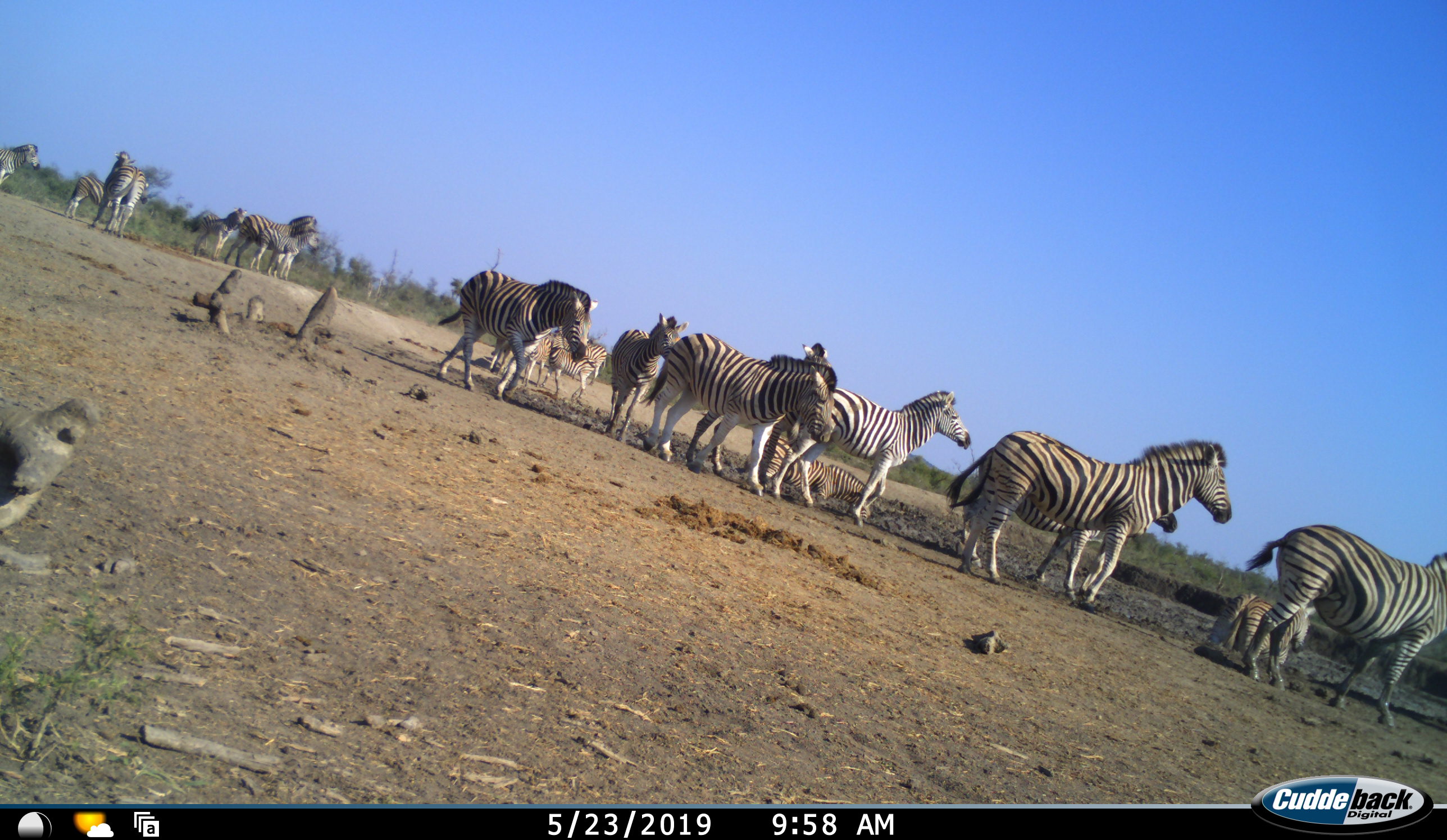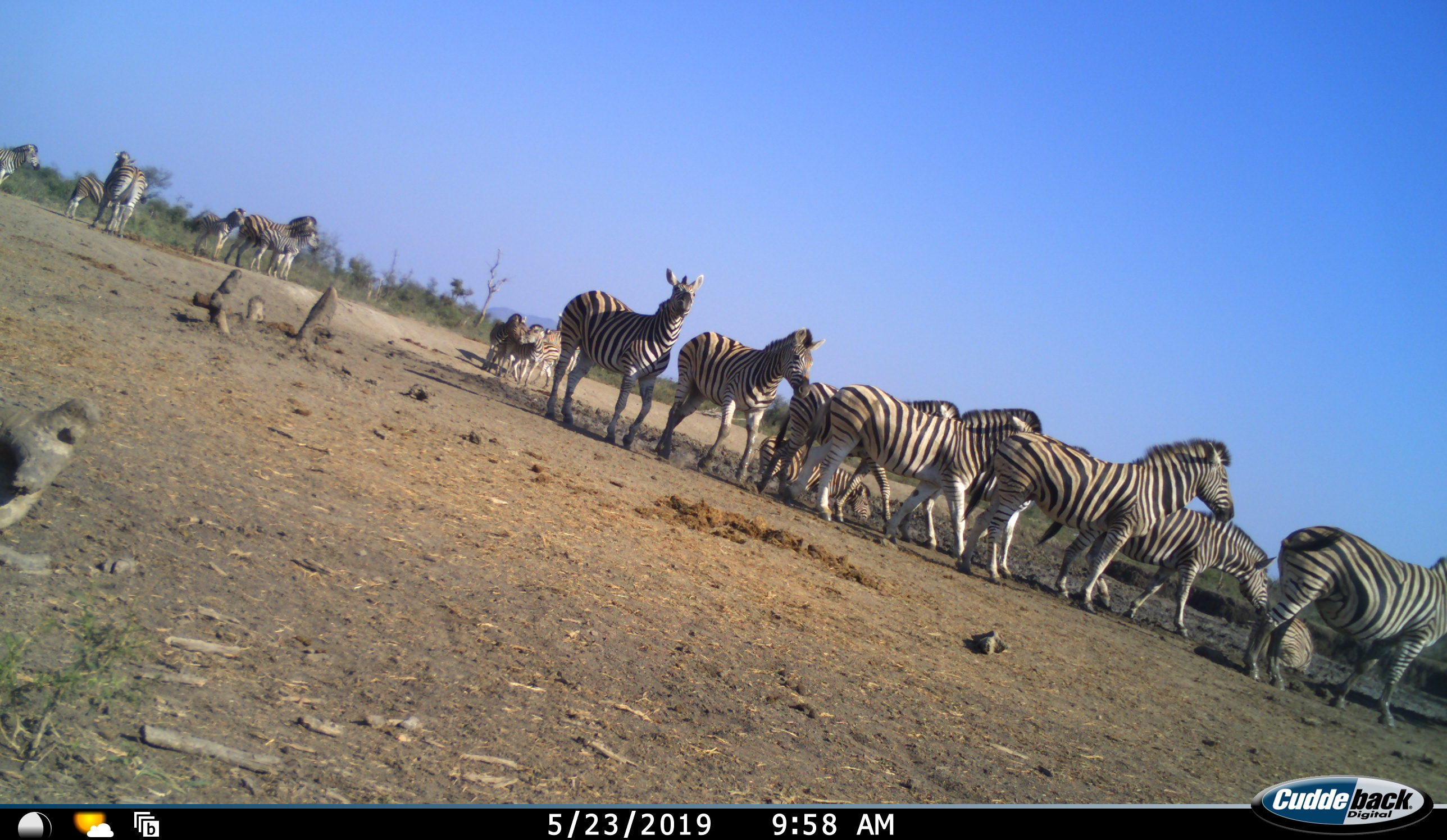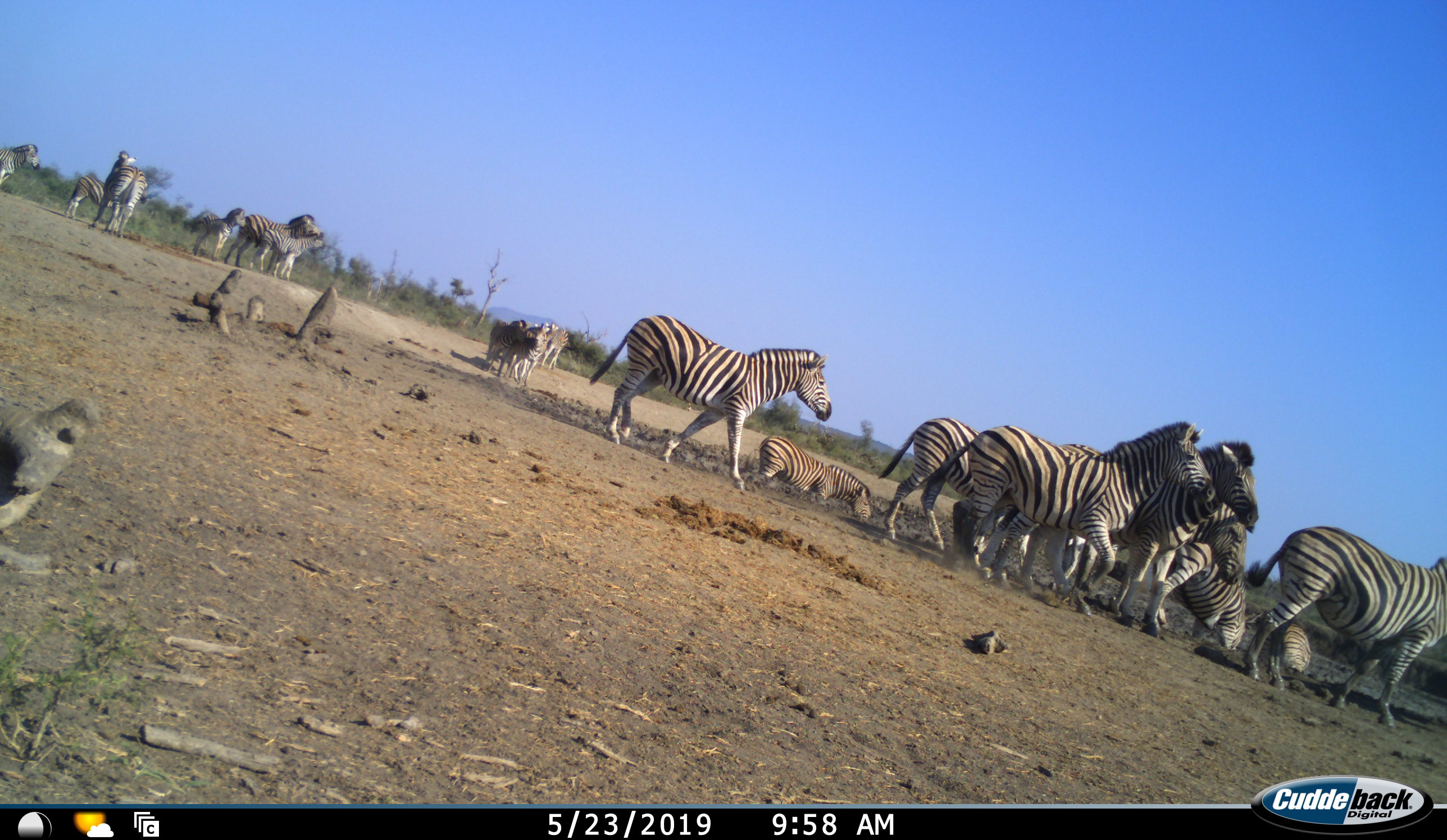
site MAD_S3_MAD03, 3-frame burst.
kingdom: Animalia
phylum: Chordata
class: Mammalia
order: Perissodactyla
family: Equidae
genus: Equus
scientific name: Equus quagga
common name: plains zebra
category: zebraplains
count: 11-50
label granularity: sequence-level